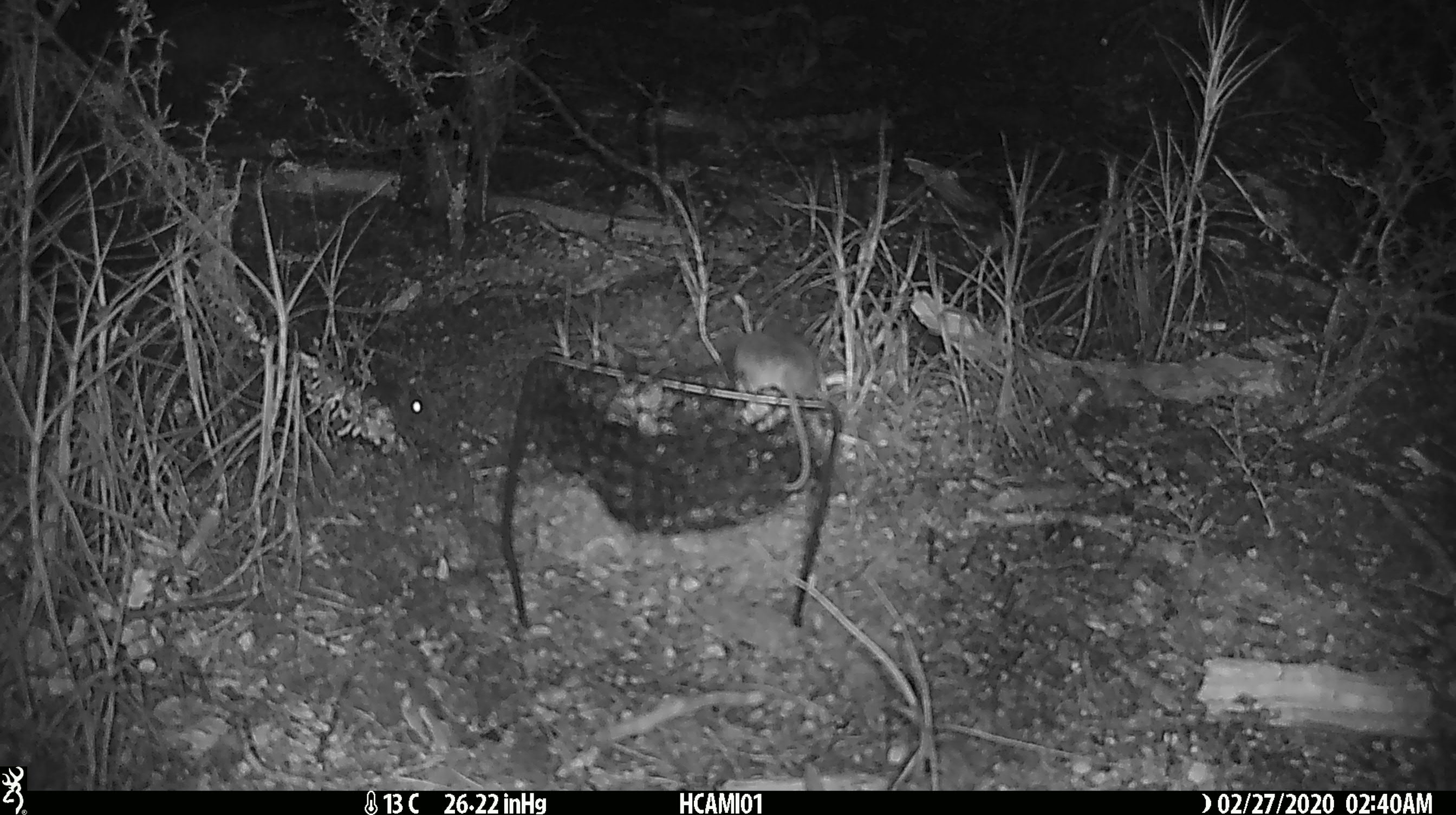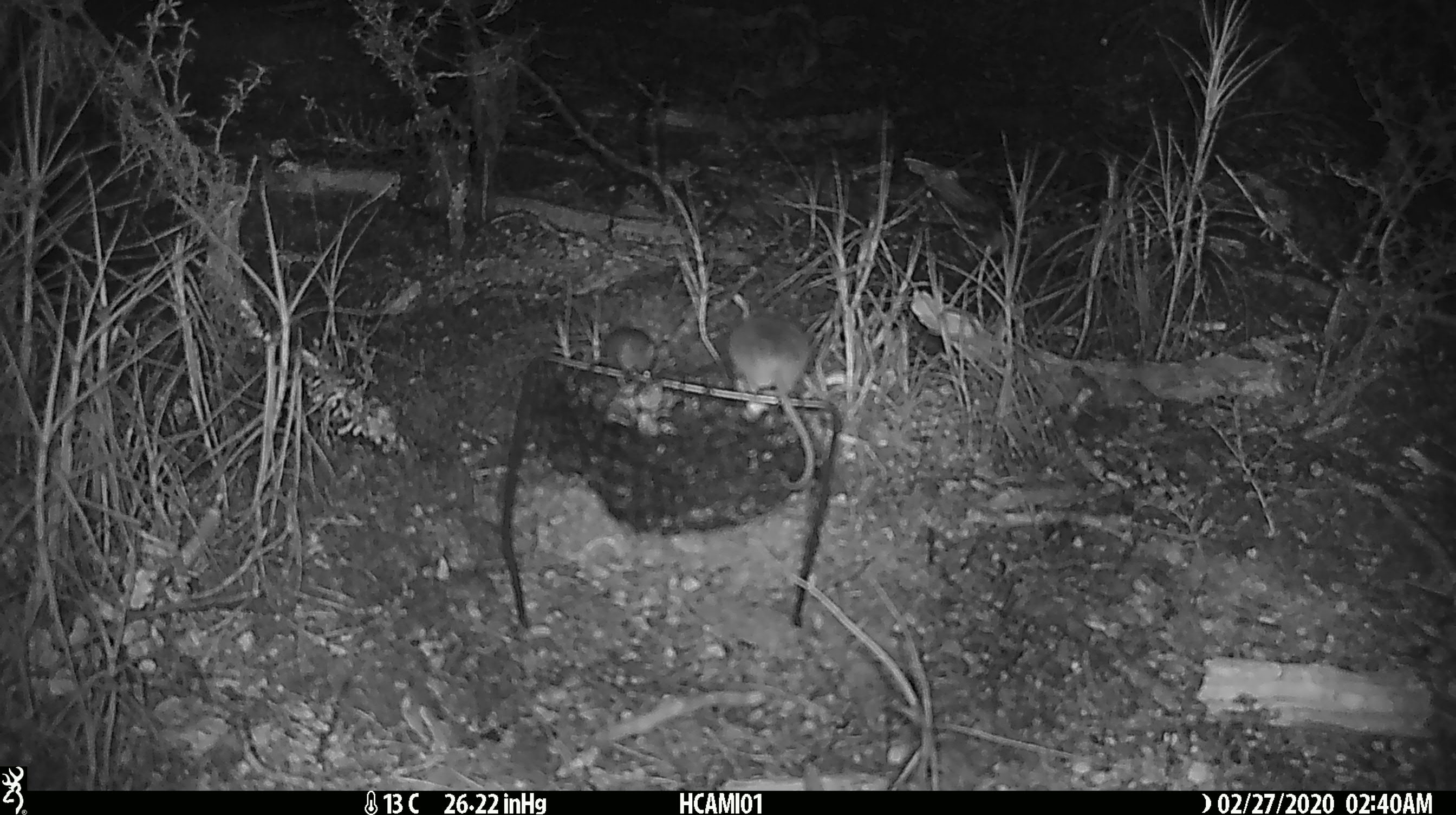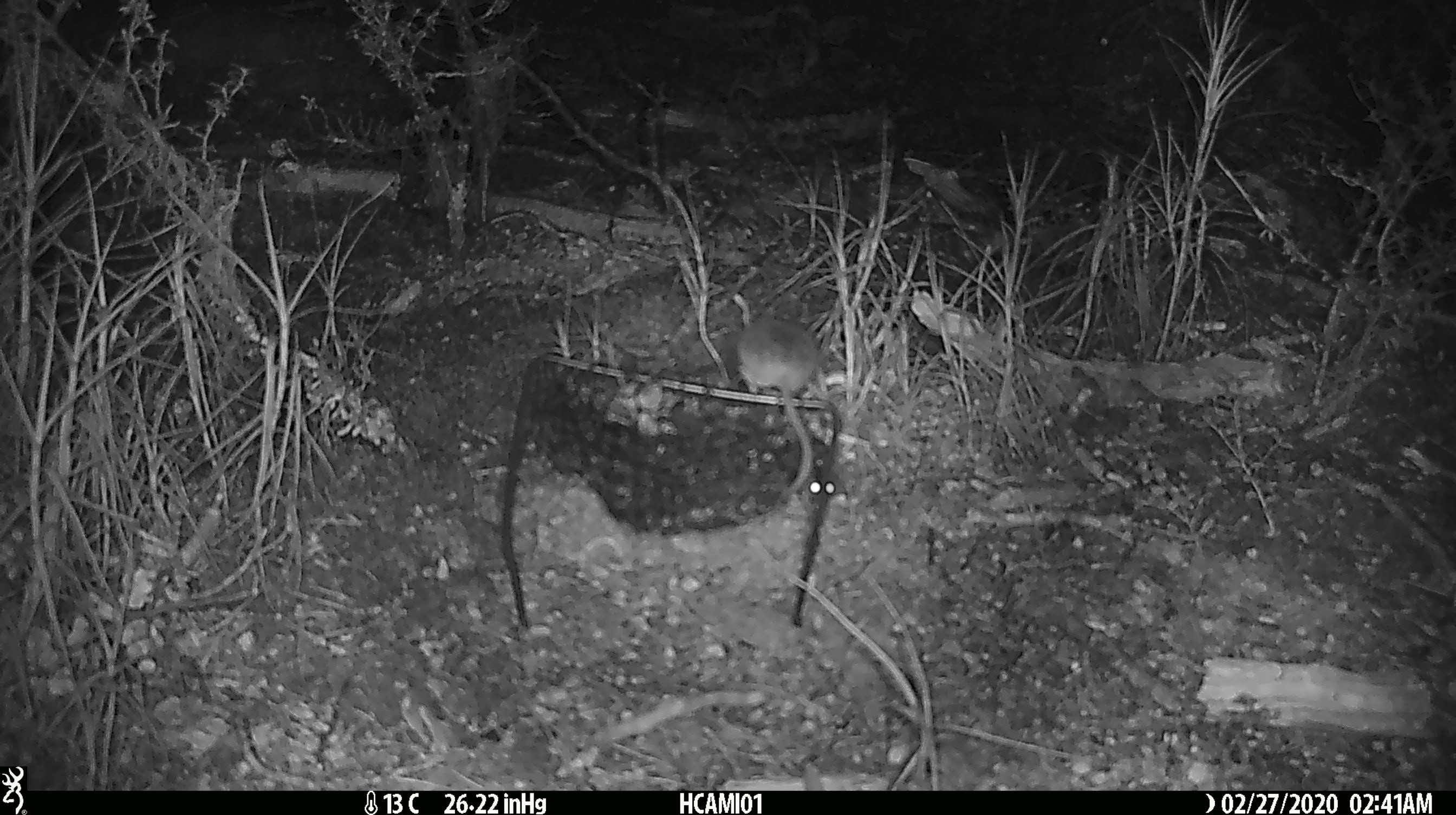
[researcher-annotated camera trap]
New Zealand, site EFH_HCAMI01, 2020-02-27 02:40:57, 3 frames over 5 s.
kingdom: Animalia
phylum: Chordata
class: Mammalia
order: Rodentia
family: Muridae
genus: Mus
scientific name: Mus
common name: mouse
Mouse (Mus).